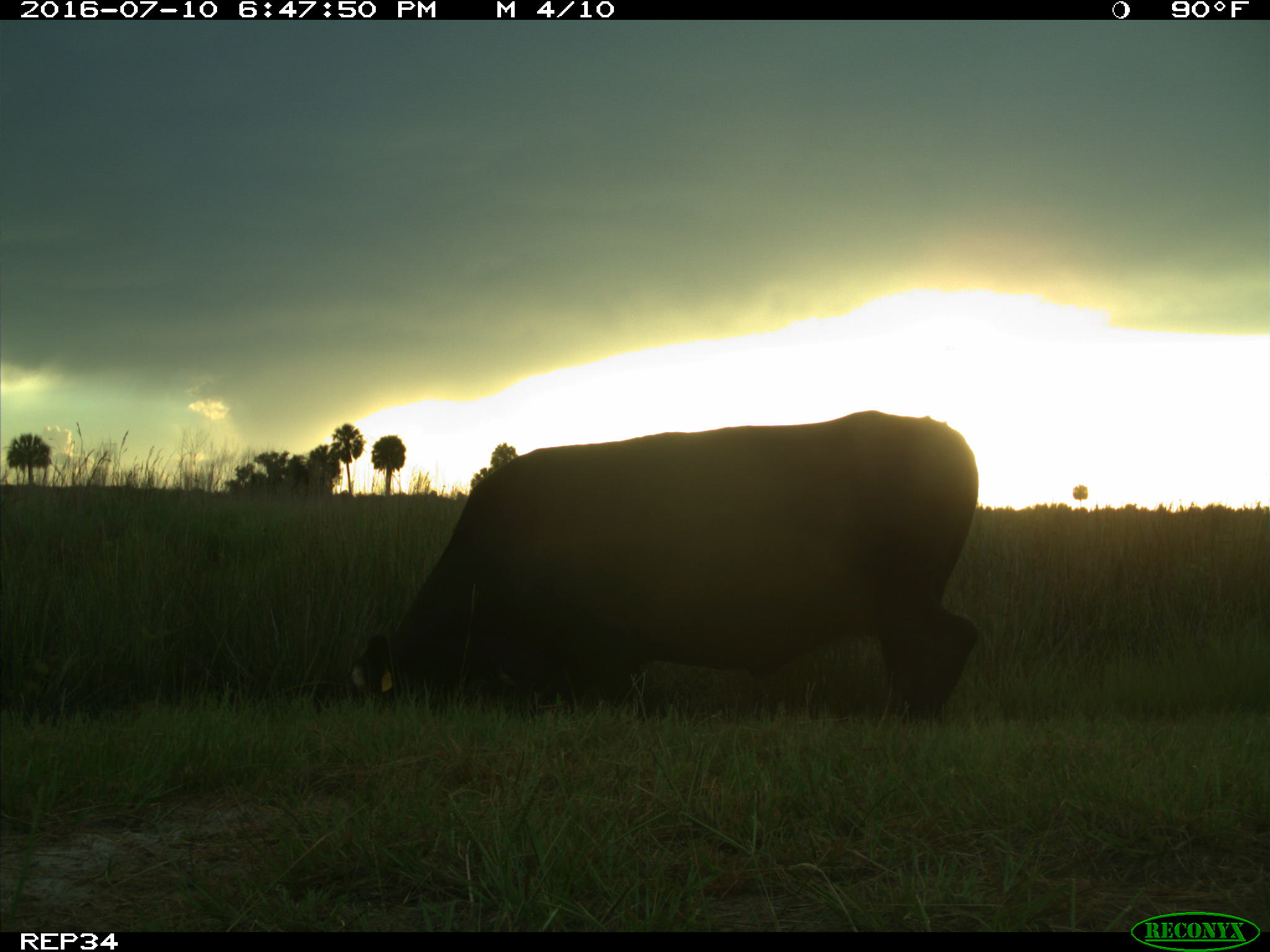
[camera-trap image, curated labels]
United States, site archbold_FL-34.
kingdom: Animalia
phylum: Chordata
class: Mammalia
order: Artiodactyla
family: Bovidae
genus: Bos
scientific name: Bos taurus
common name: domestic cow